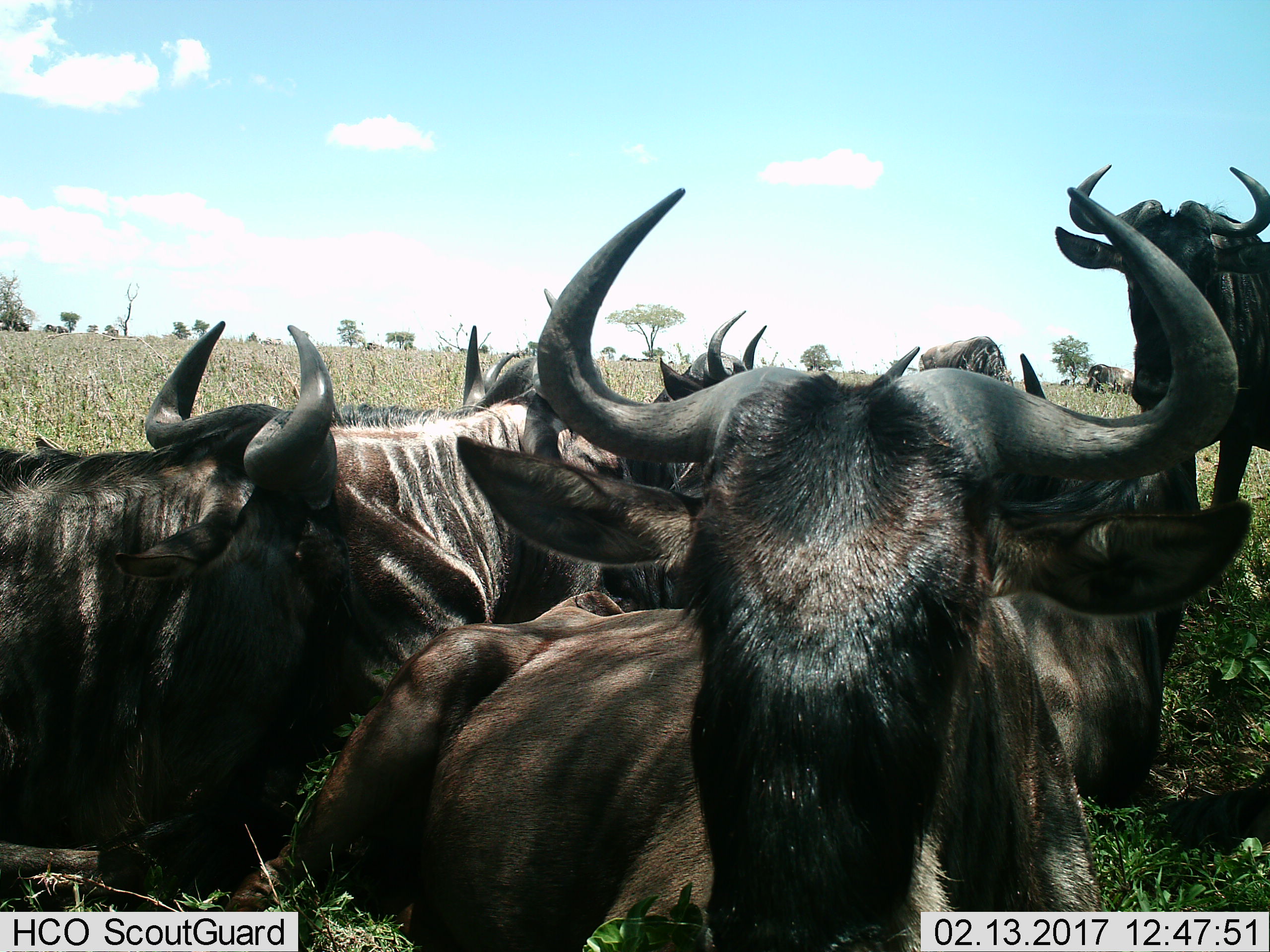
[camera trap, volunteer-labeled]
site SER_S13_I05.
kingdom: Animalia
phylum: Chordata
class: Mammalia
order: Artiodactyla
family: Bovidae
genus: Connochaetes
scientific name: Connochaetes taurinus taurinus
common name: blue wildebeest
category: wildebeestblue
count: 9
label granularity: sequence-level